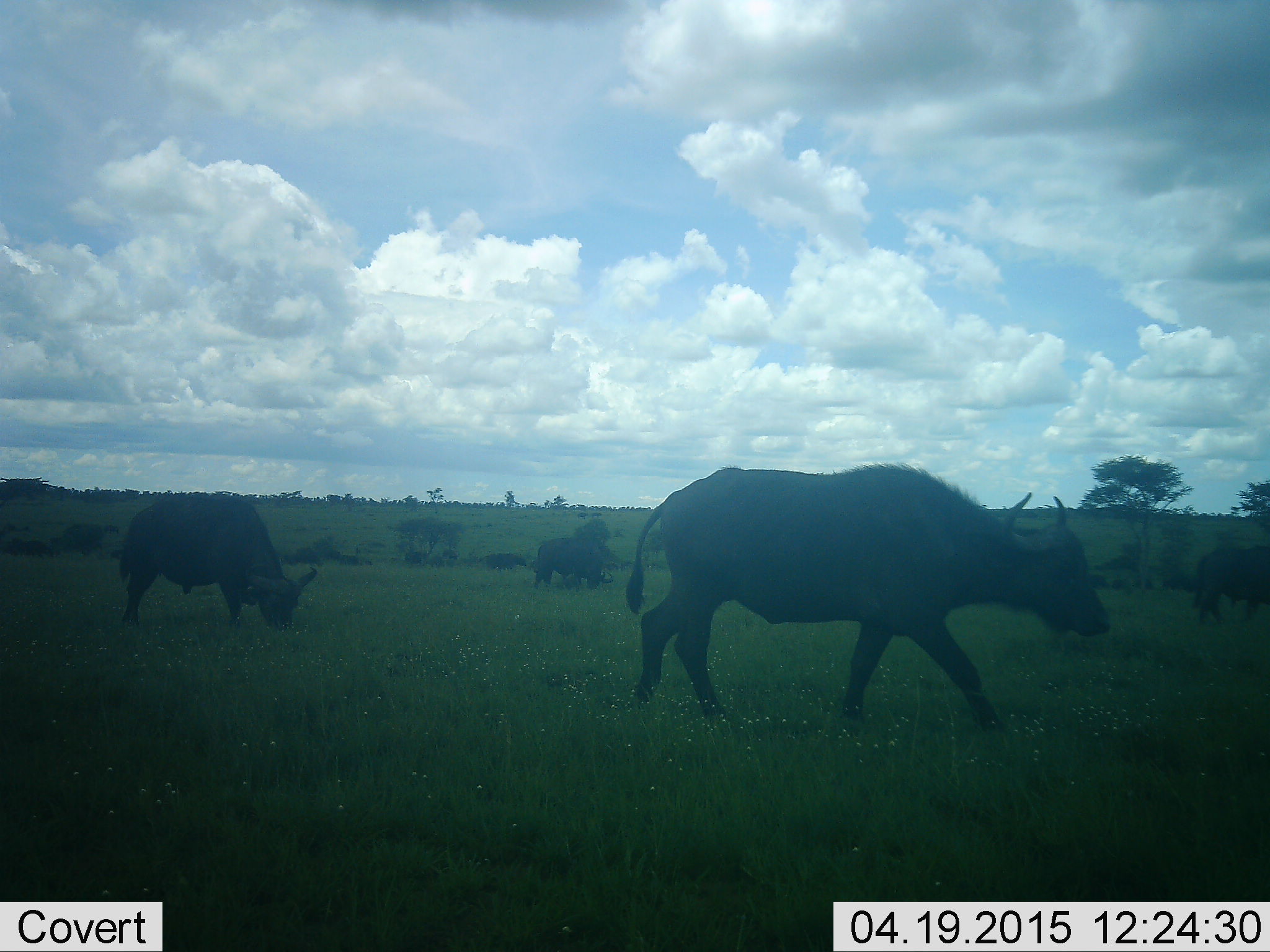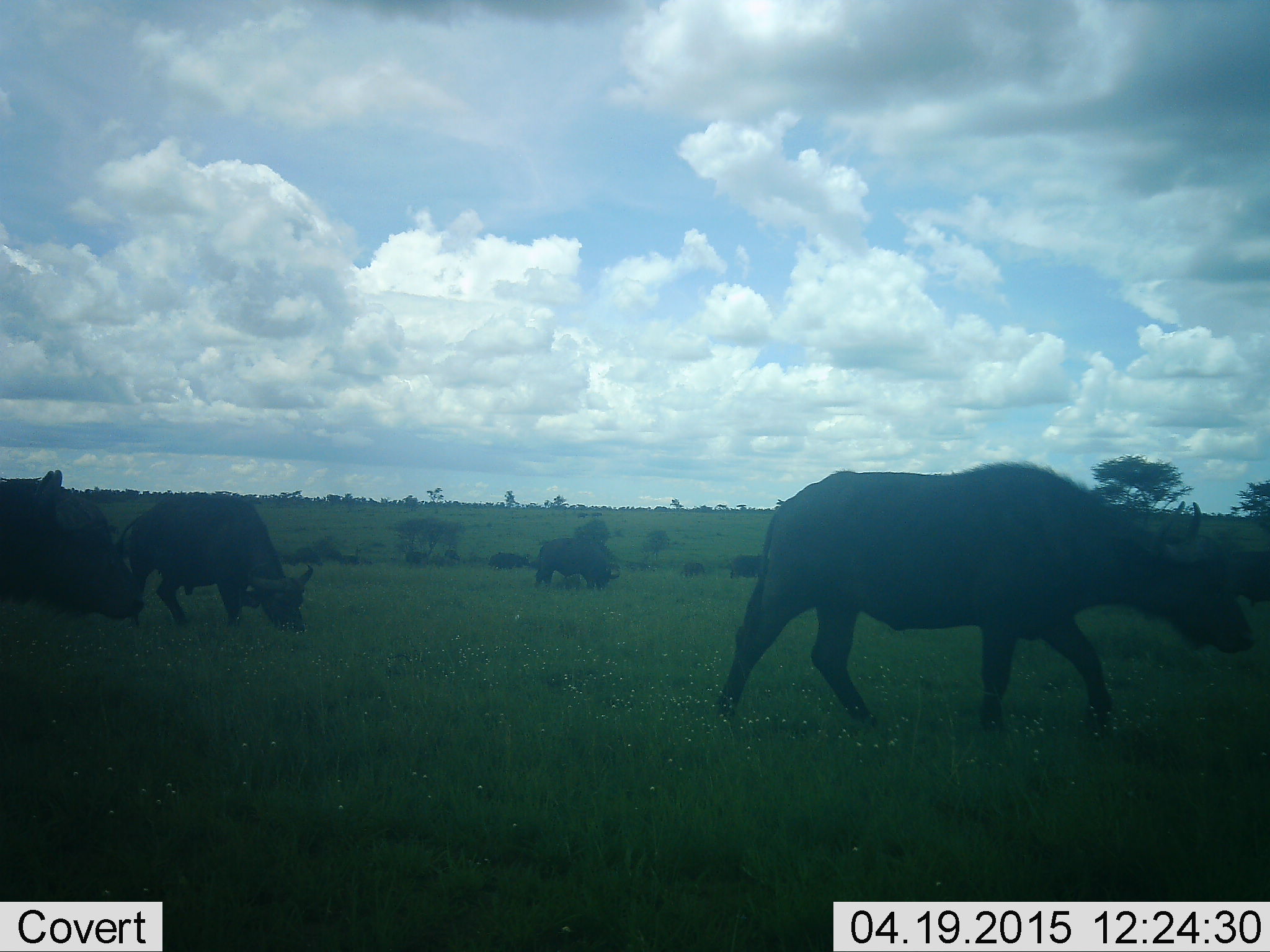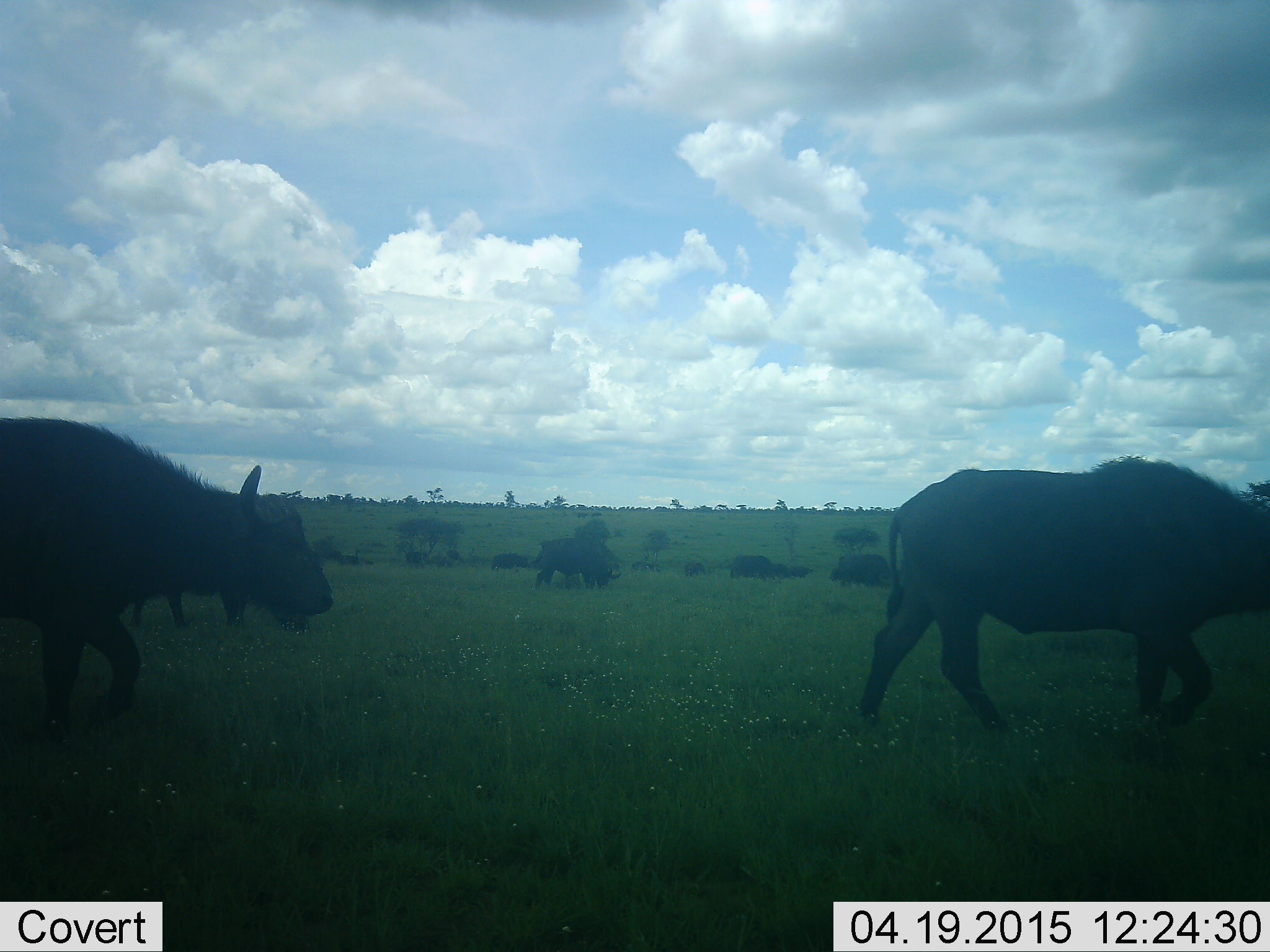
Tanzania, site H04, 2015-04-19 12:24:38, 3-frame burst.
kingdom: Animalia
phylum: Chordata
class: Mammalia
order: Artiodactyla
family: Bovidae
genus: Syncerus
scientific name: Syncerus caffer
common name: cape buffalo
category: buffalo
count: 10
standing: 60%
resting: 0%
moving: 100%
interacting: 0%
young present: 0%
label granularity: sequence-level